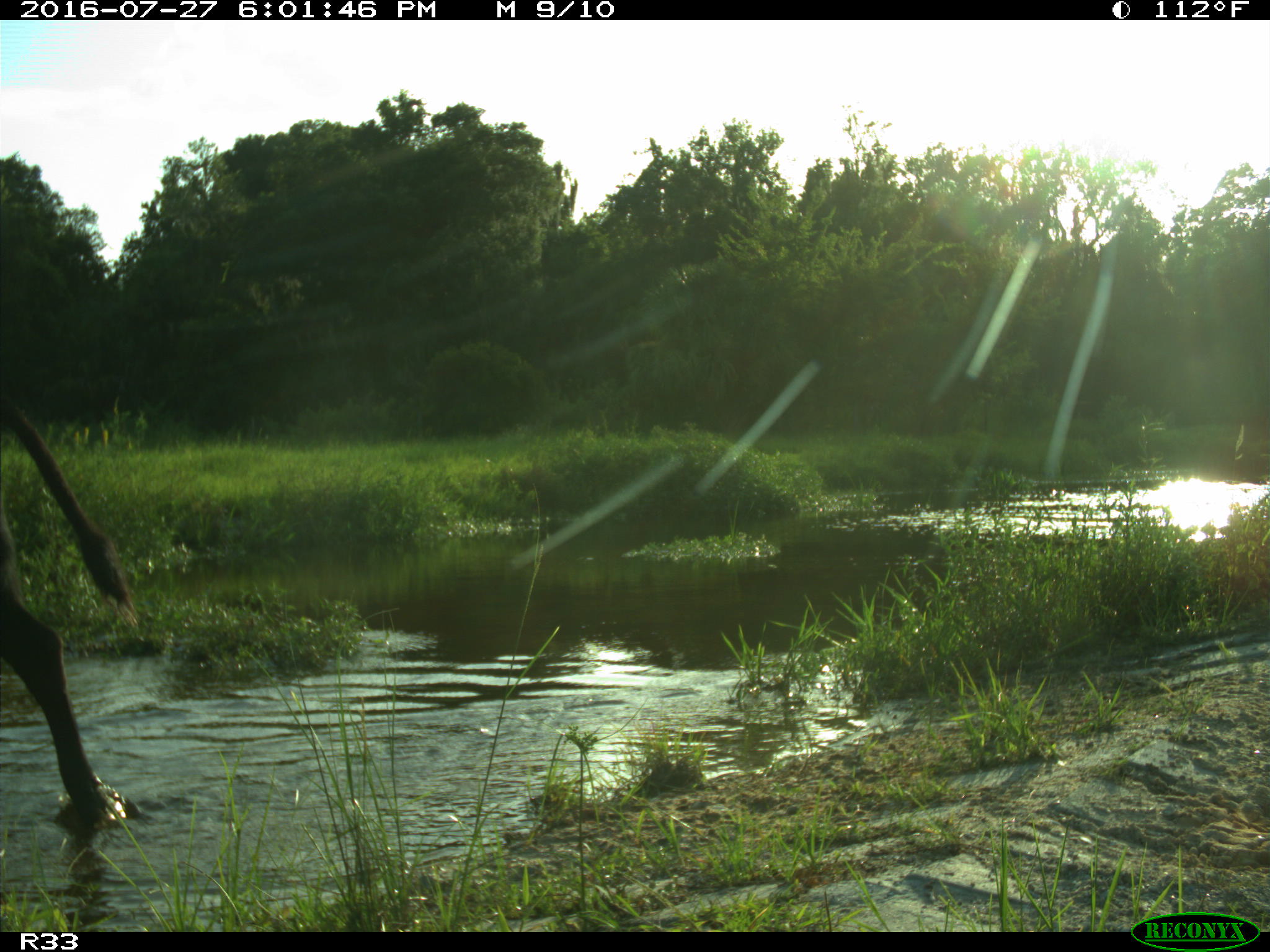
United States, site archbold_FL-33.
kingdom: Animalia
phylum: Chordata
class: Mammalia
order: Artiodactyla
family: Bovidae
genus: Bos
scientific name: Bos taurus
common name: domestic cow